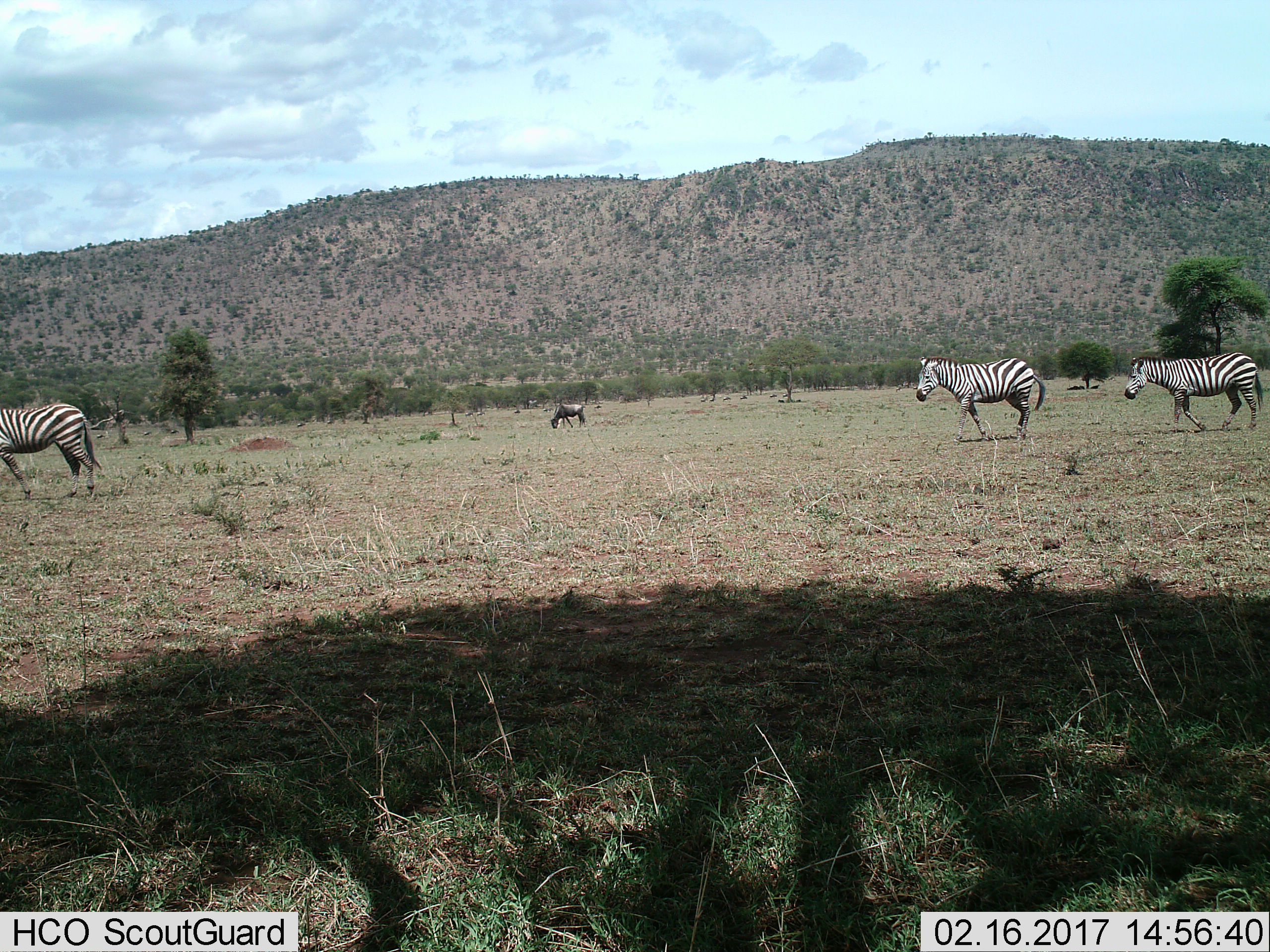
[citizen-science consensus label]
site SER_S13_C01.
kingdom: Animalia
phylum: Chordata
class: Mammalia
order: Artiodactyla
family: Bovidae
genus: Connochaetes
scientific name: Connochaetes taurinus taurinus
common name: blue wildebeest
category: wildebeestblue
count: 1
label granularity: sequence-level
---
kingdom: Animalia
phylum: Chordata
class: Mammalia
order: Perissodactyla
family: Equidae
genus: Equus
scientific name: Equus quagga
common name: plains zebra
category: zebraplains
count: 3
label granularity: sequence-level